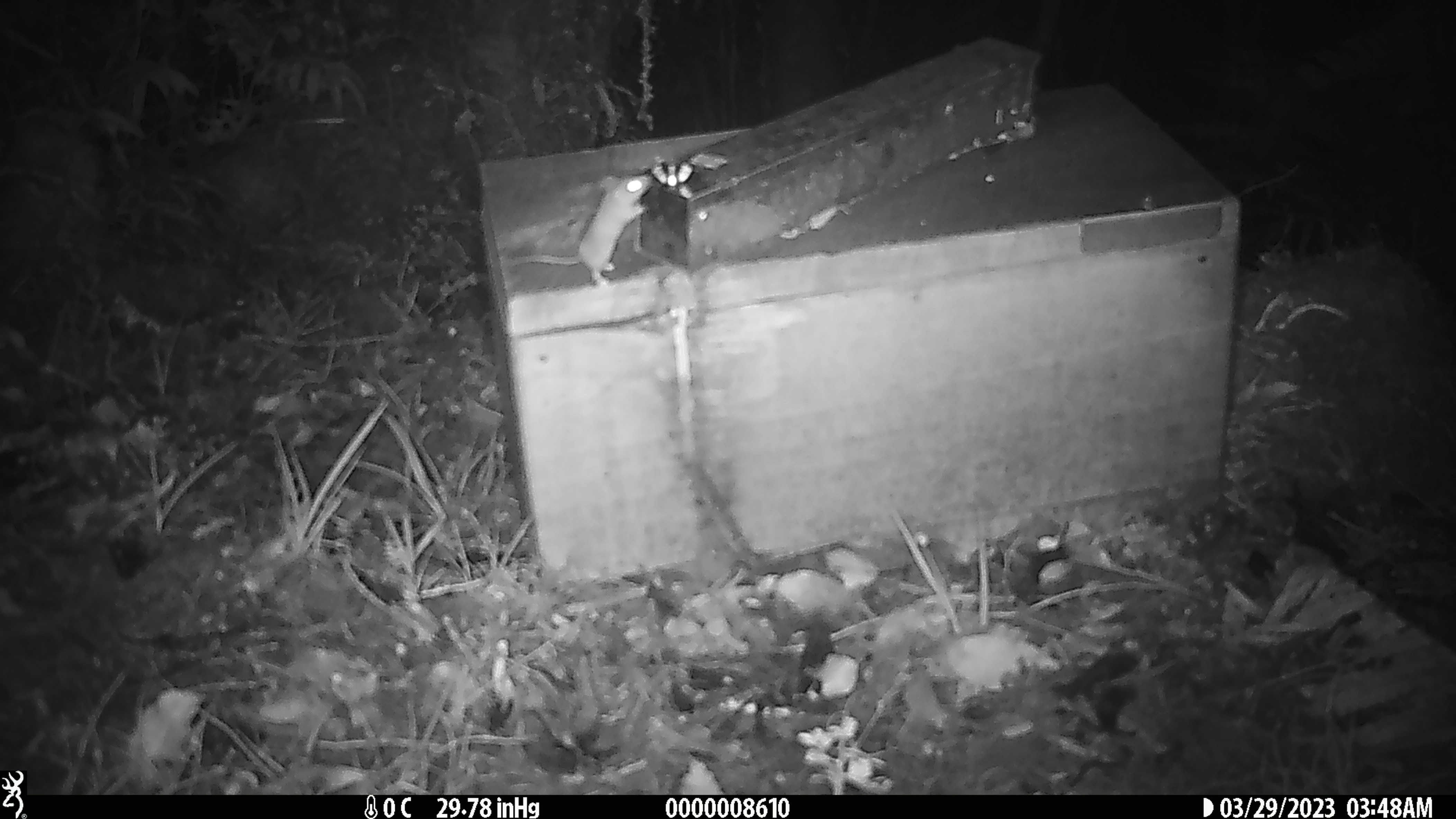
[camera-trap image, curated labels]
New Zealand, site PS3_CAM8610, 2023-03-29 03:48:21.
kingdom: Animalia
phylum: Chordata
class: Mammalia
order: Rodentia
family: Muridae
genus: Mus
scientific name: Mus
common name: mouse